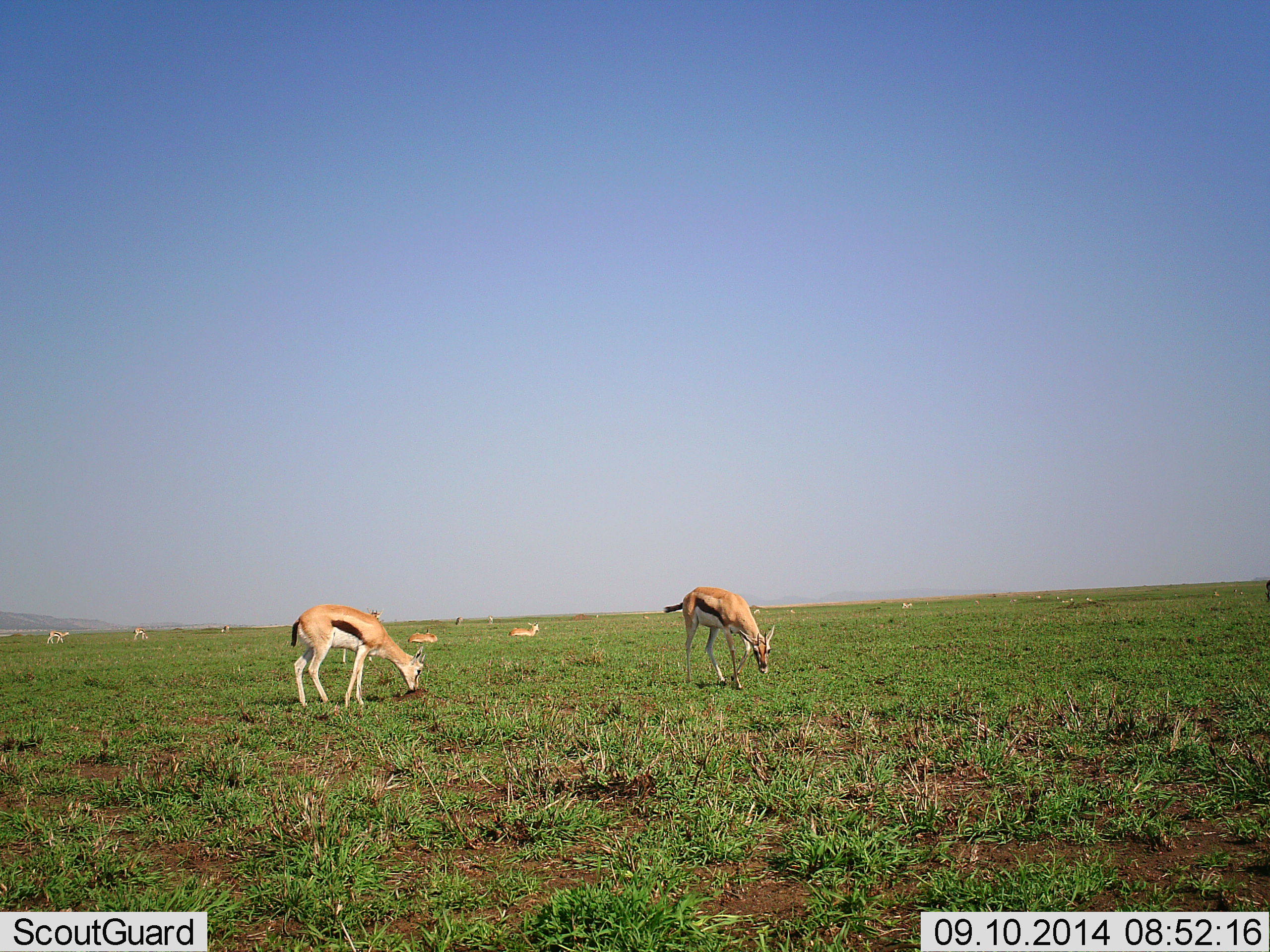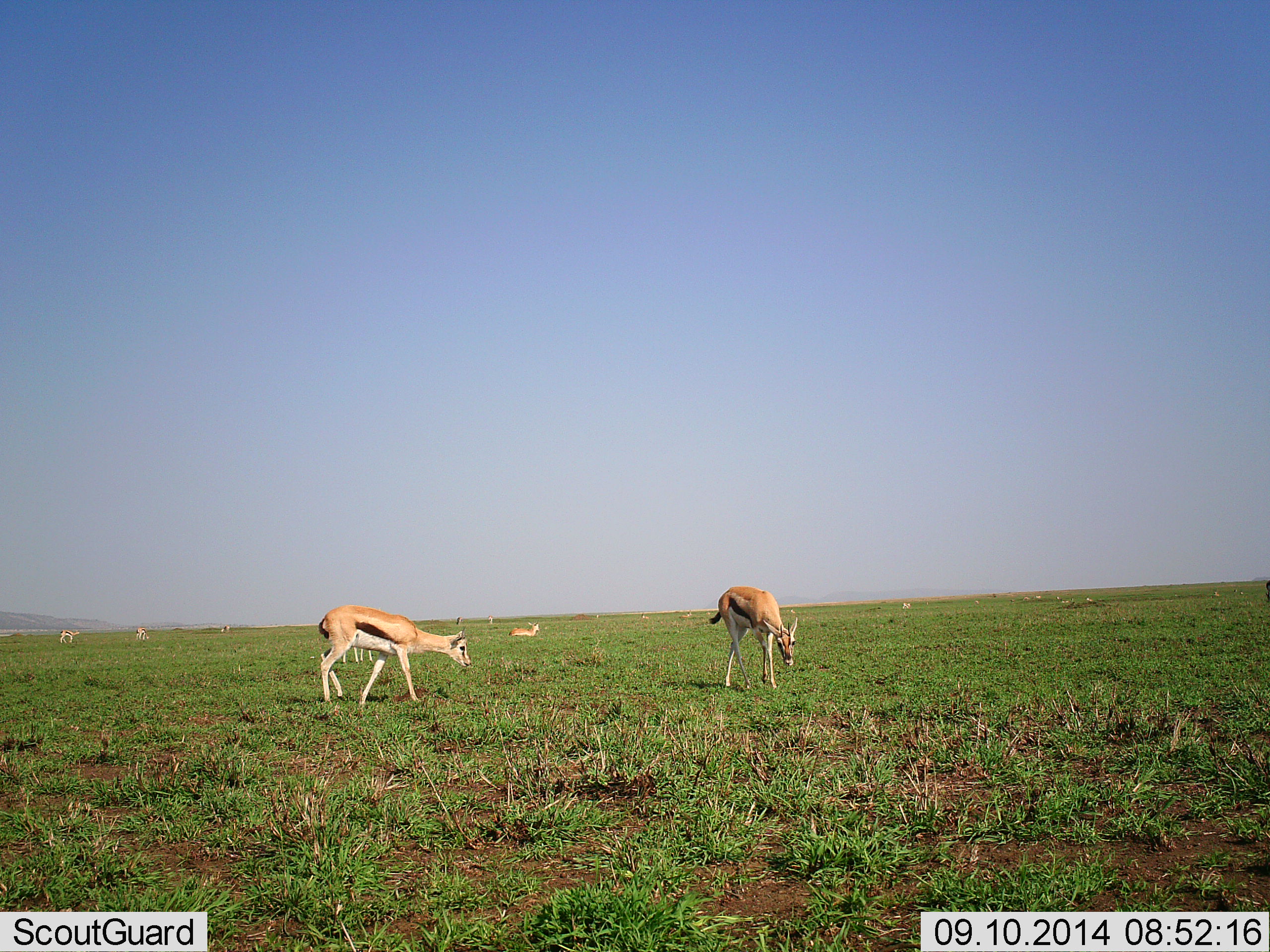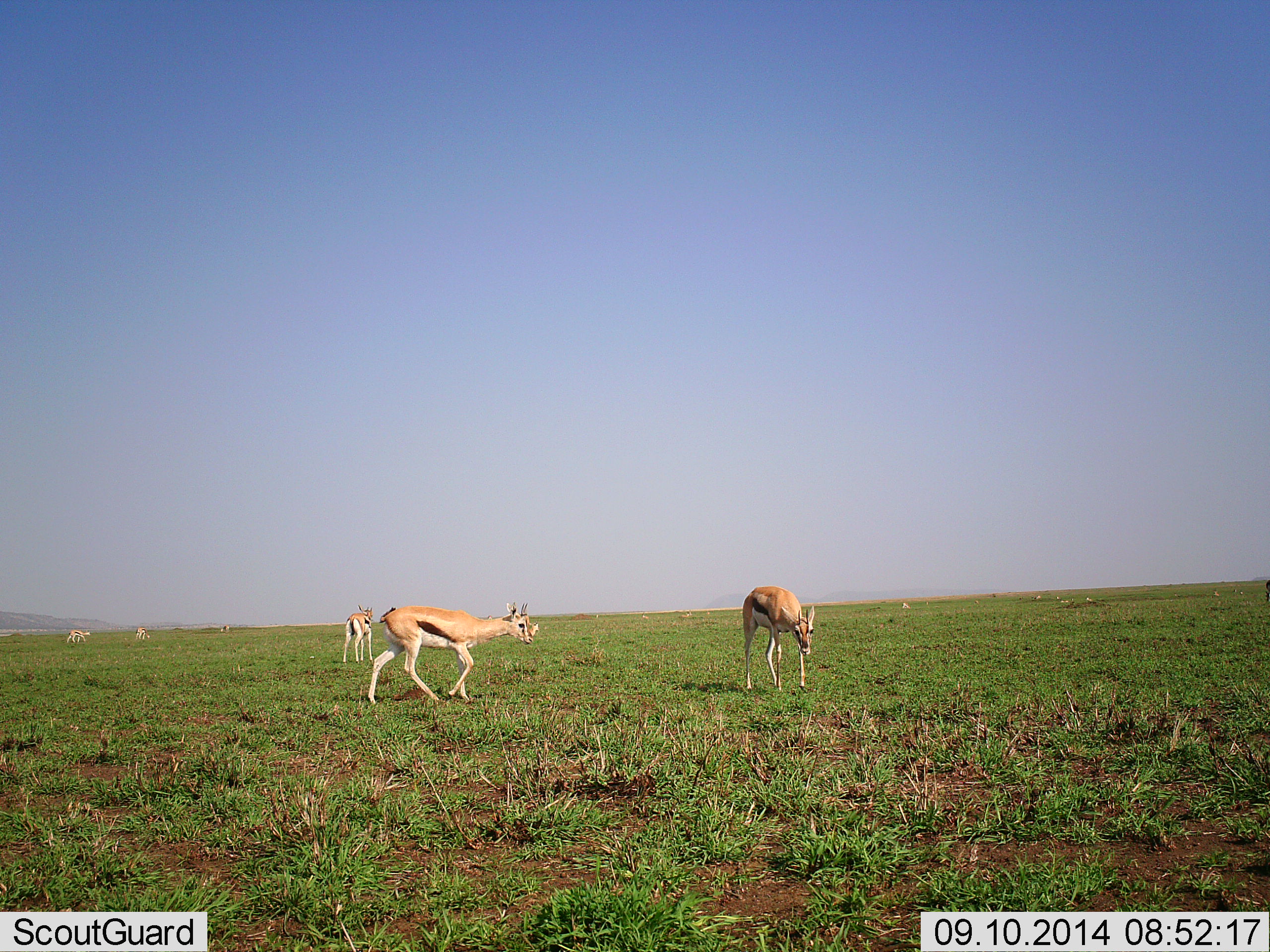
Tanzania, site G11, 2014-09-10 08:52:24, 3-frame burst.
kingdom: Animalia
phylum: Chordata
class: Mammalia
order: Artiodactyla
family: Bovidae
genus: Eudorcas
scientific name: Eudorcas thomsonii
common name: thomson's gazelle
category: gazellethomsons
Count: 8.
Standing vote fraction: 70%.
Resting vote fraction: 60%.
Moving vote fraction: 50%.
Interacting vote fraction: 0%.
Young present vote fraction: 0%.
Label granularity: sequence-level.